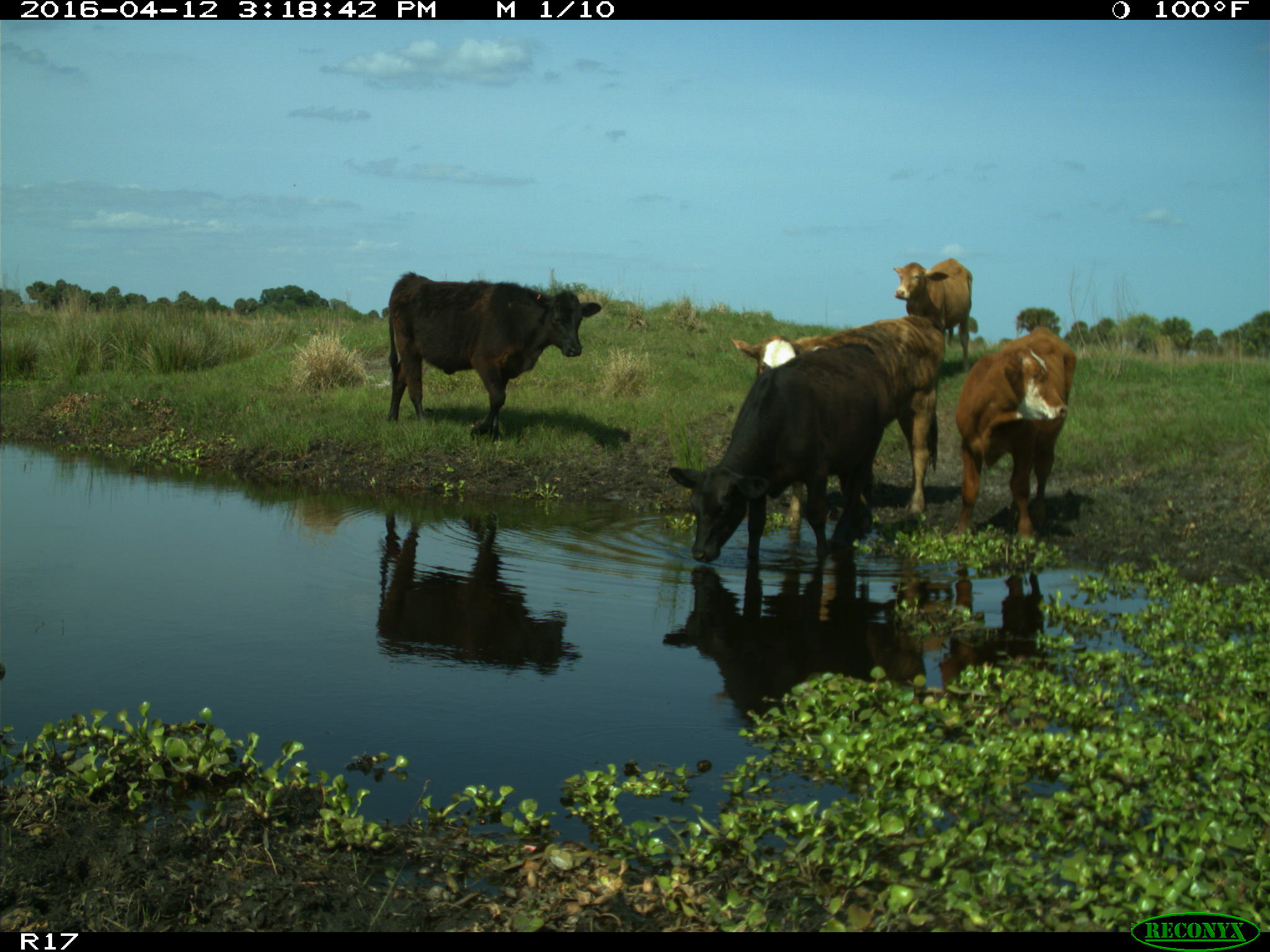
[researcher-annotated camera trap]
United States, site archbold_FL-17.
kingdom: Animalia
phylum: Chordata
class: Mammalia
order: Artiodactyla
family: Bovidae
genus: Bos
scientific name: Bos taurus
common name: domestic cow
Bos taurus (domestic cow).